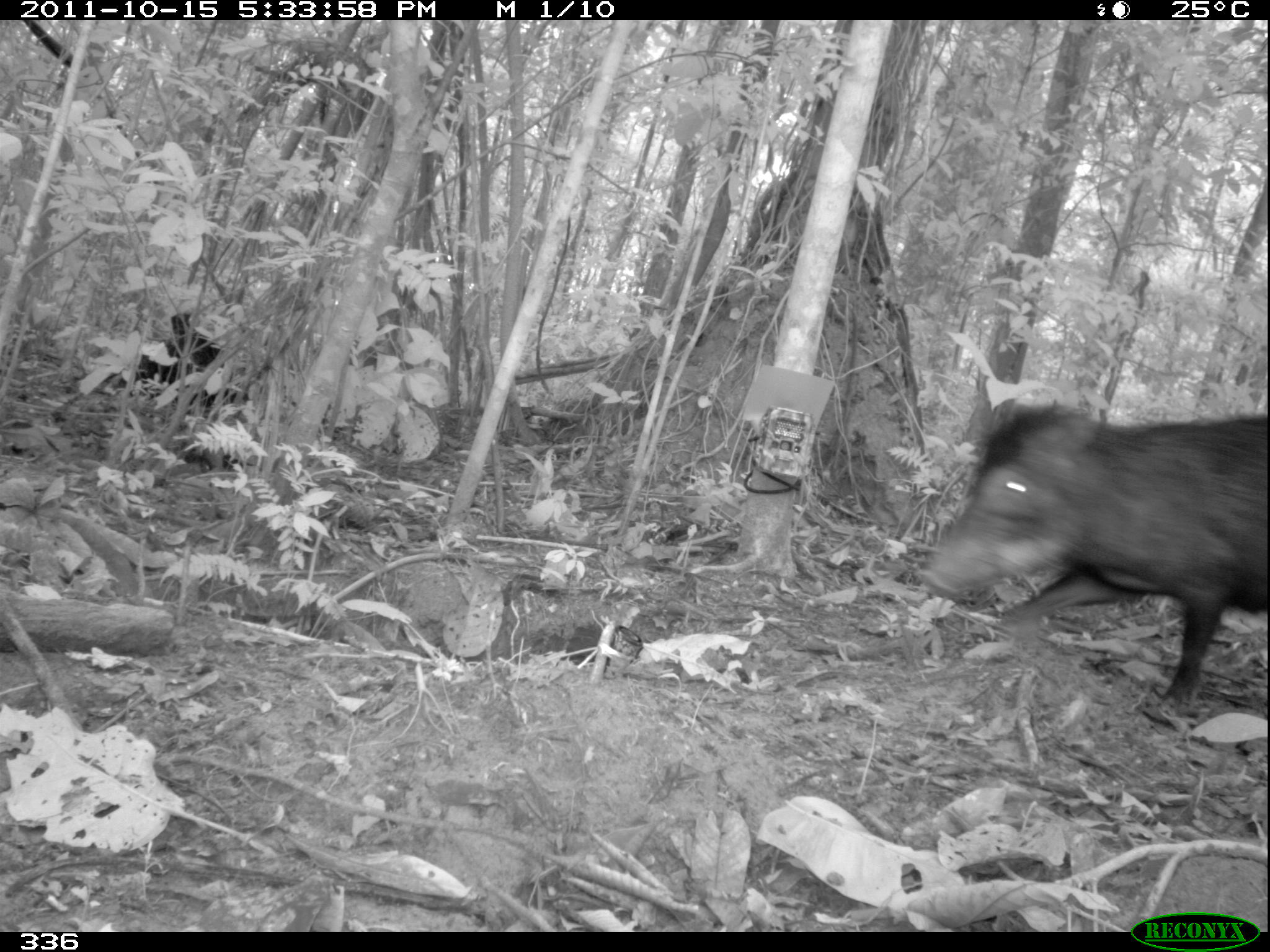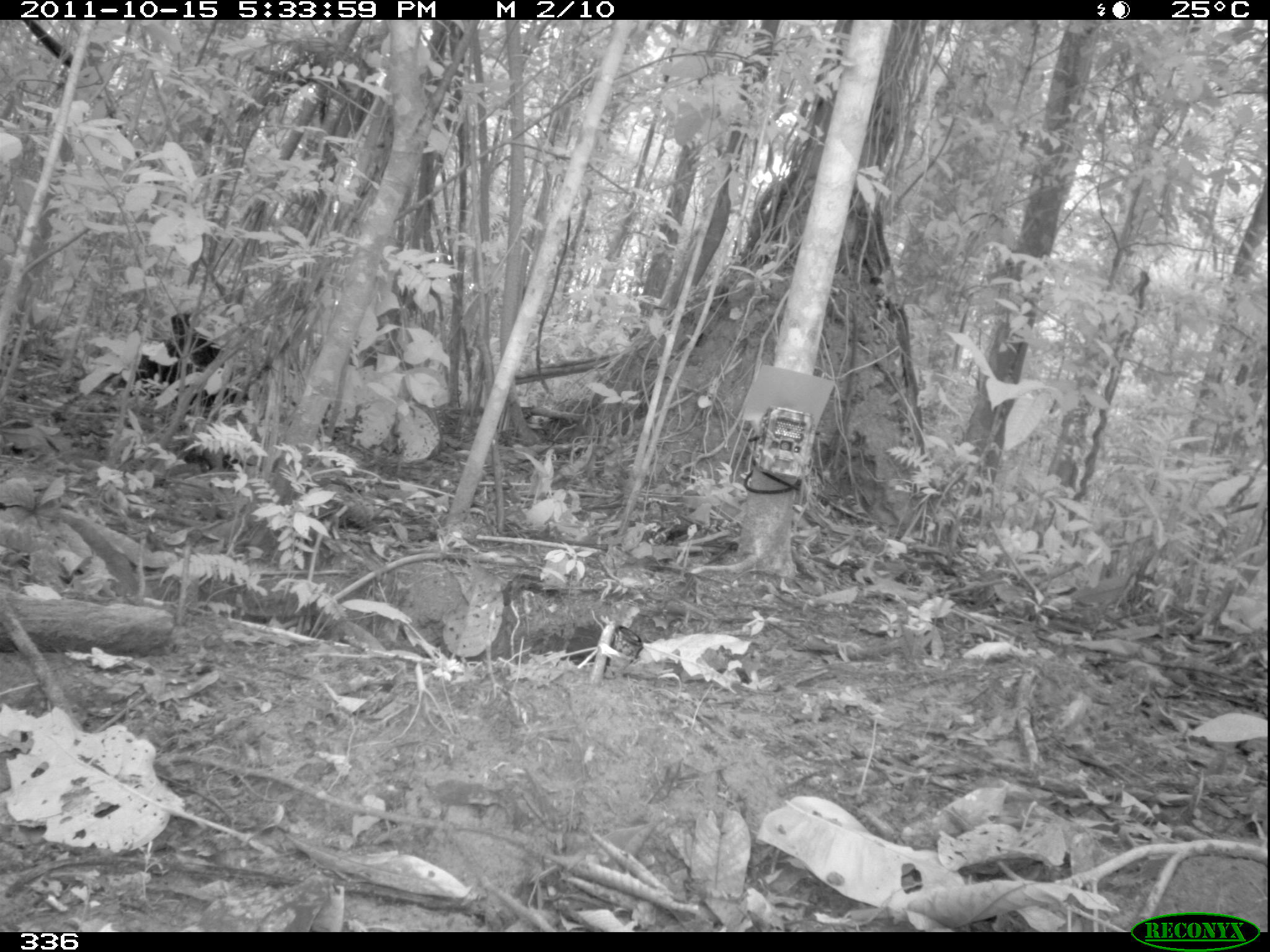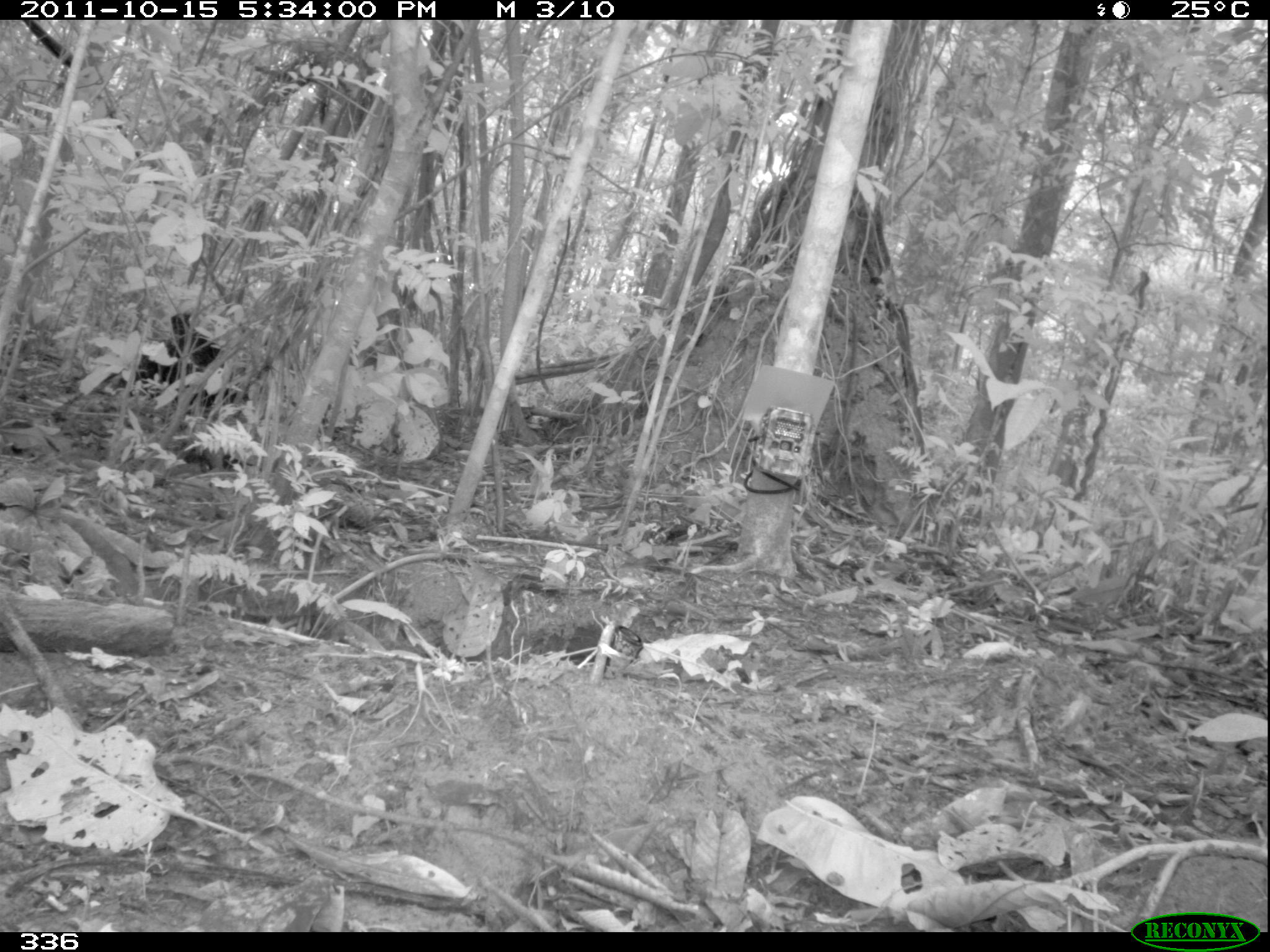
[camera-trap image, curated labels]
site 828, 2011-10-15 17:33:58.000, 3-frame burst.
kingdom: Animalia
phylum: Chordata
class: Mammalia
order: Artiodactyla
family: Tayassuidae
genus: Tayassu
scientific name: Tayassu pecari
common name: white-lipped peccary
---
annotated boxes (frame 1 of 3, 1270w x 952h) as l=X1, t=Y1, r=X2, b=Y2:
tayassu pecari: l=921, t=397, r=1270, b=716